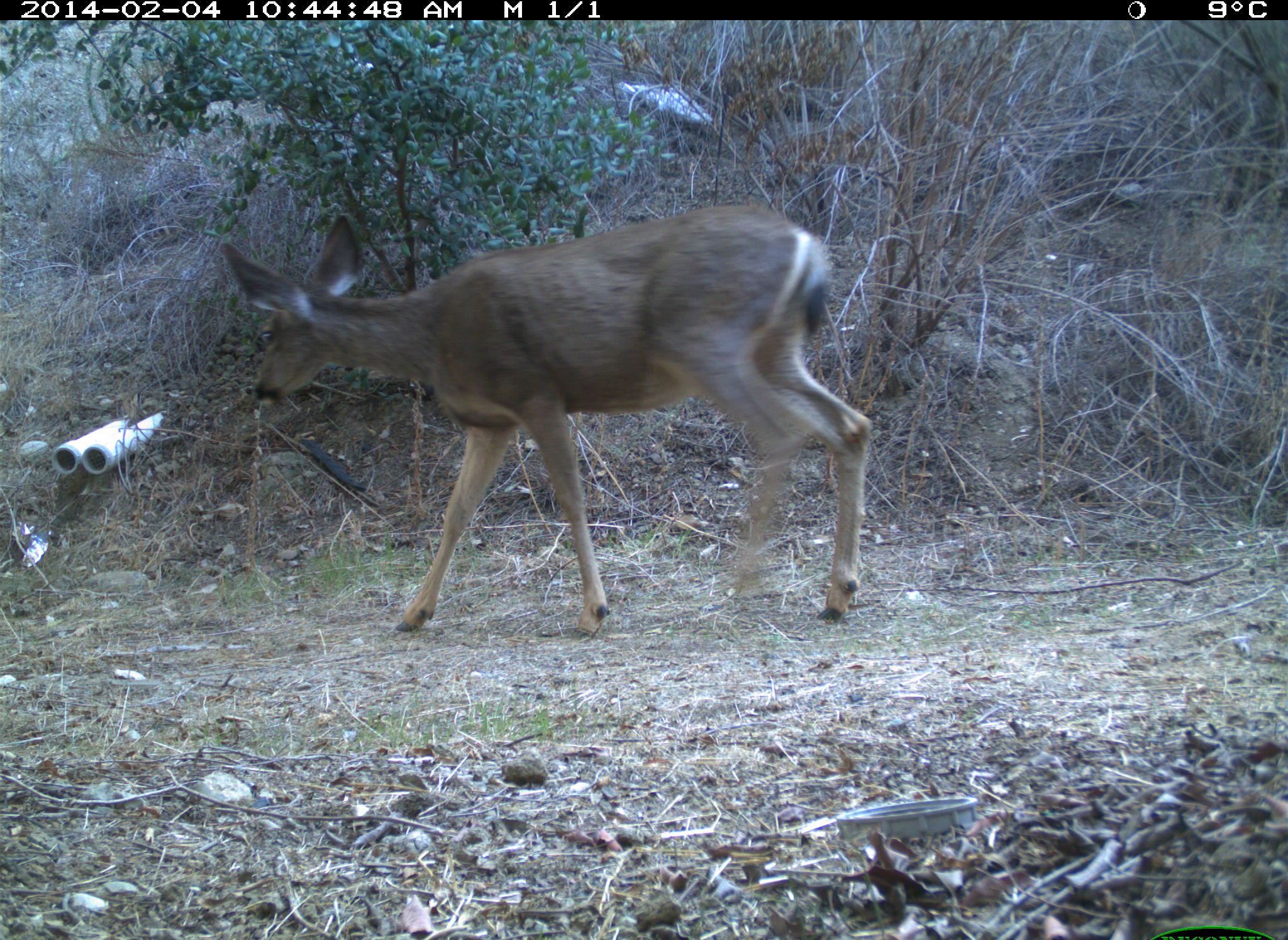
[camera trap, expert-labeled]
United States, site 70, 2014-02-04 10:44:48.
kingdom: Animalia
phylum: Chordata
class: Mammalia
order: Artiodactyla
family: Cervidae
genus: Odocoileus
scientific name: Odocoileus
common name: deer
Deer (Odocoileus).